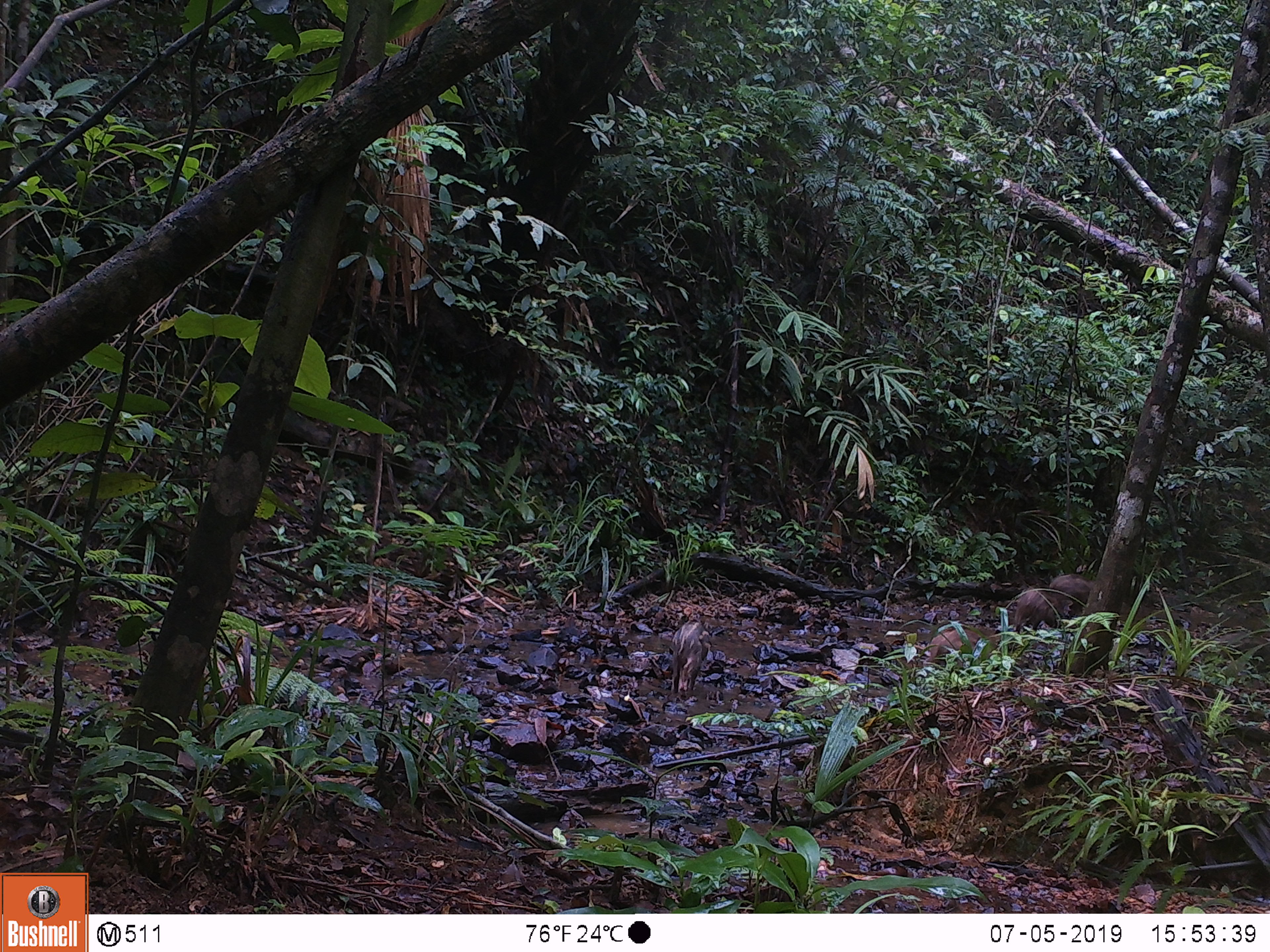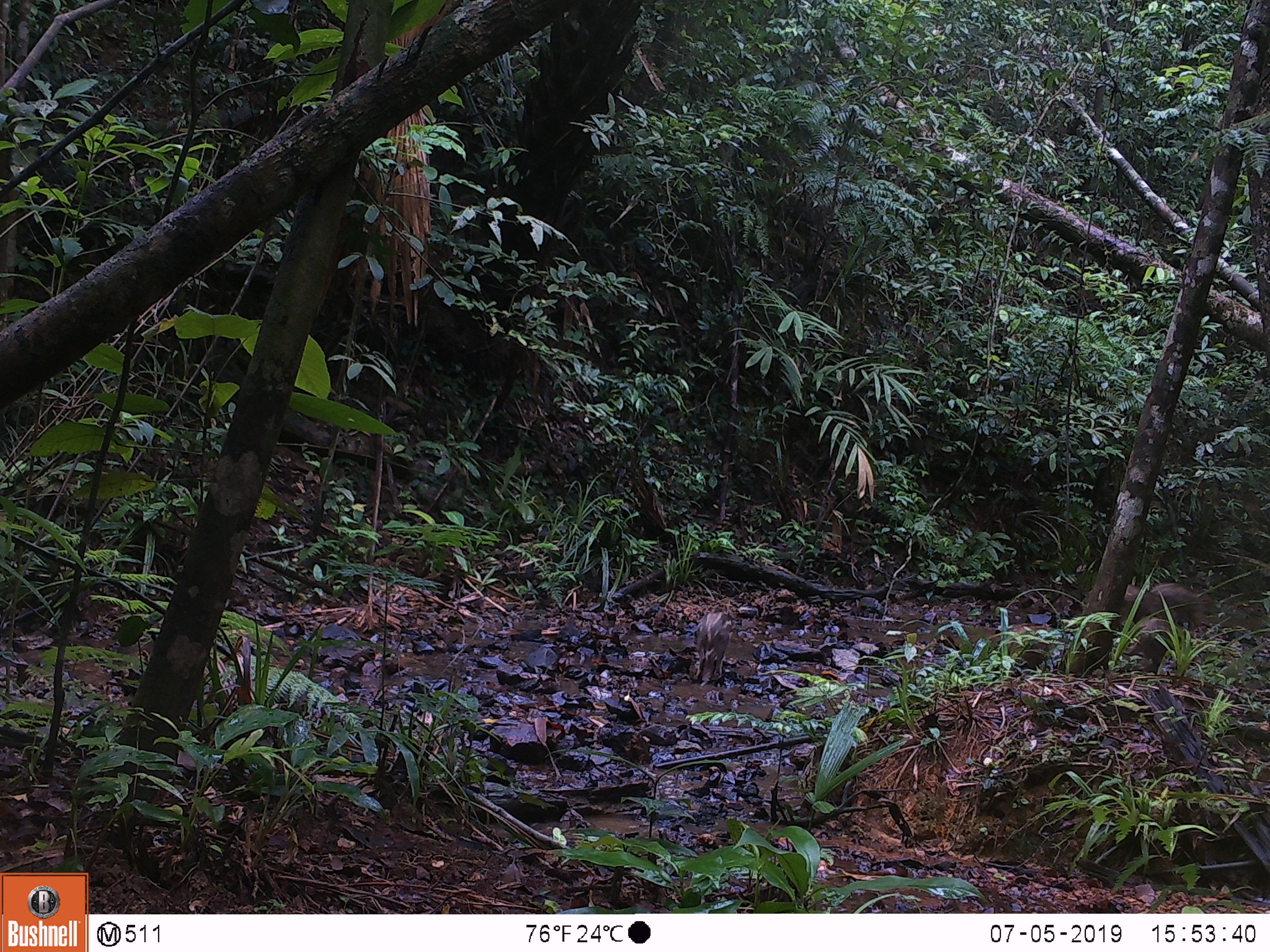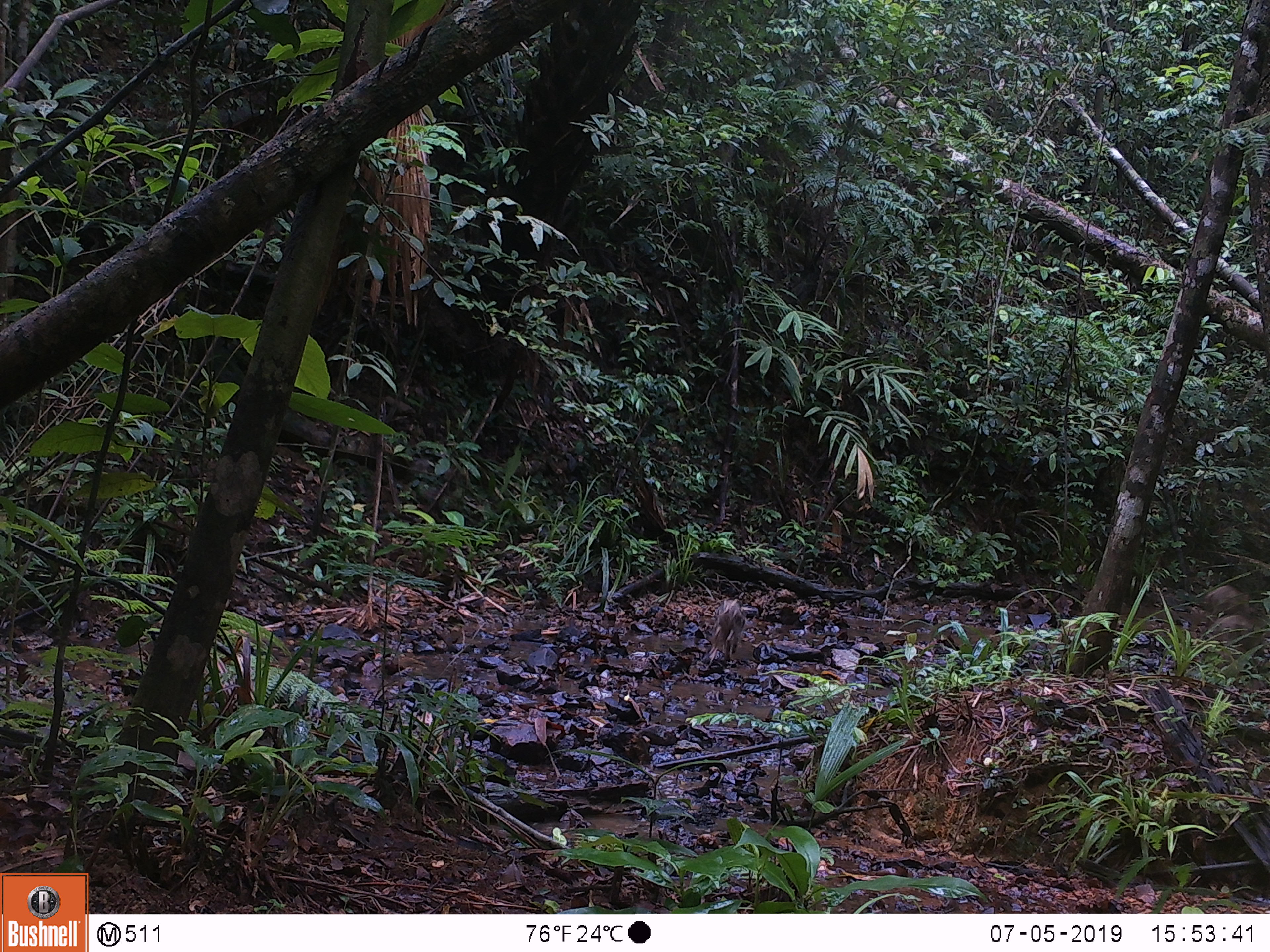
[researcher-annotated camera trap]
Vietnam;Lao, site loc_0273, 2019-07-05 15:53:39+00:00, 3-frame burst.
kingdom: Animalia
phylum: Chordata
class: Mammalia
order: Artiodactyla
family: Suidae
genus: Sus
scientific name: Sus scrofa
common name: eurasian wild pig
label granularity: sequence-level